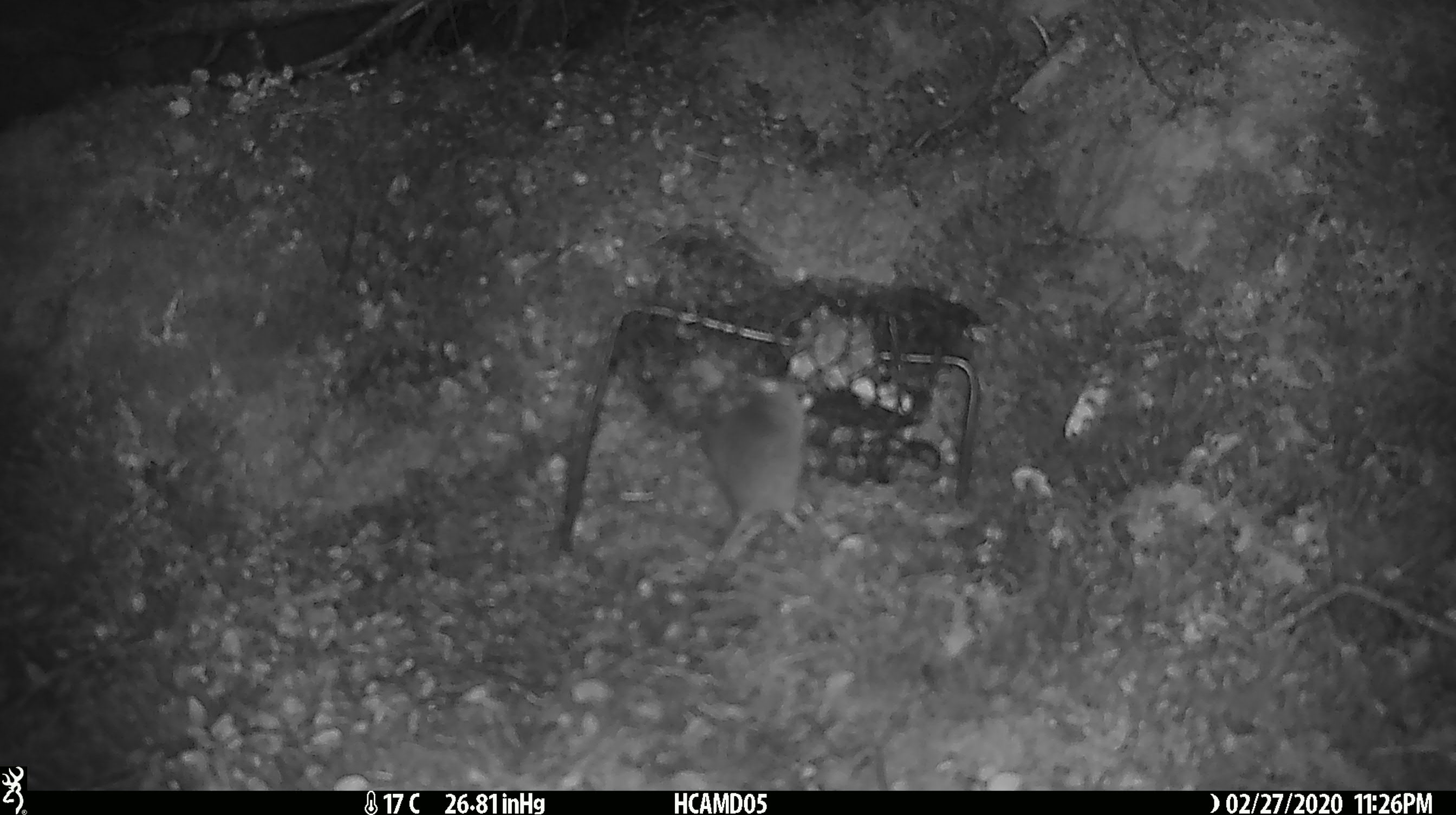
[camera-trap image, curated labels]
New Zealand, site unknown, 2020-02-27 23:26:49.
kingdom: Animalia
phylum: Chordata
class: Mammalia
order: Rodentia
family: Muridae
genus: Mus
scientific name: Mus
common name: mouse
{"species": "mouse (Mus)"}